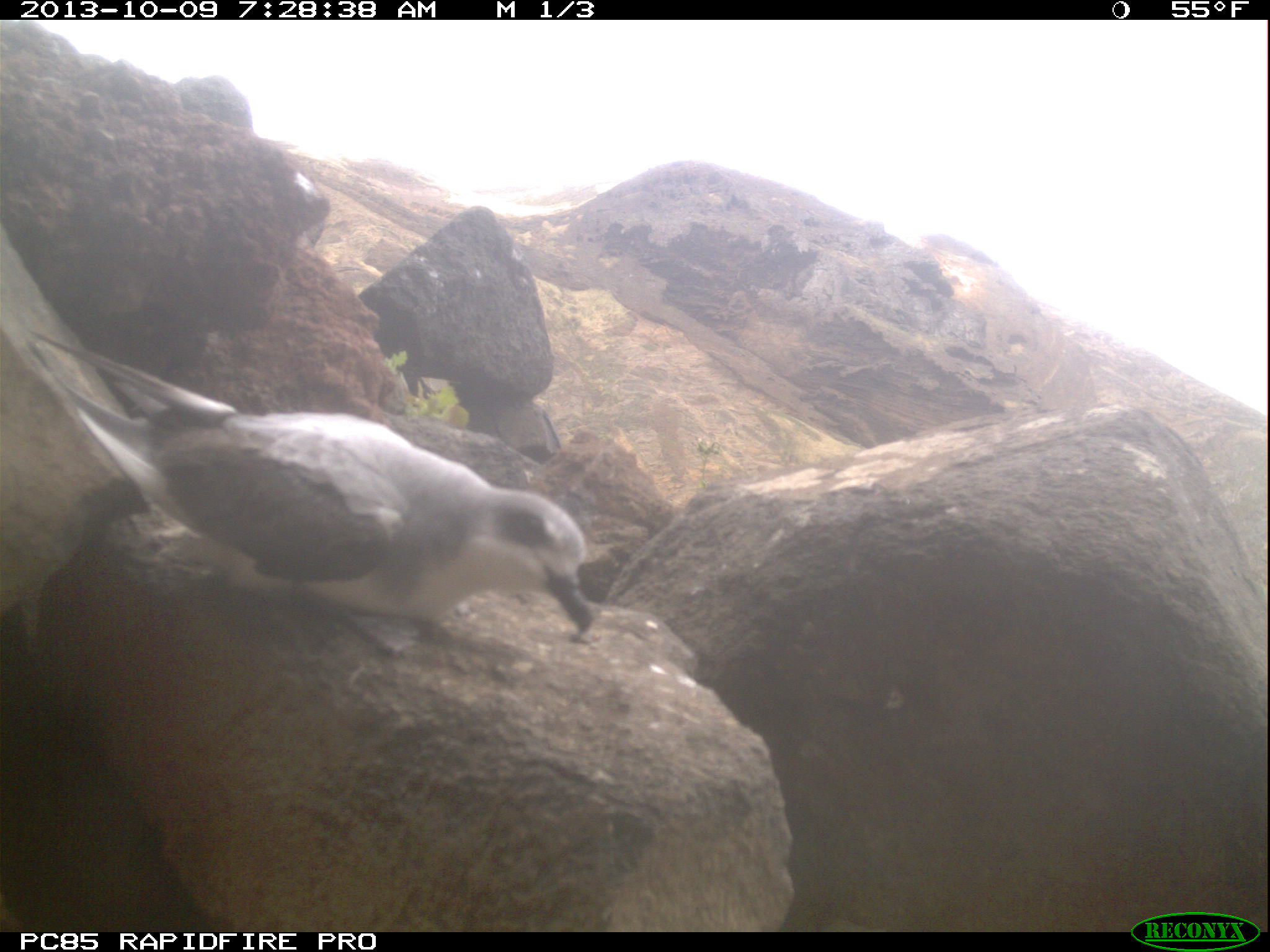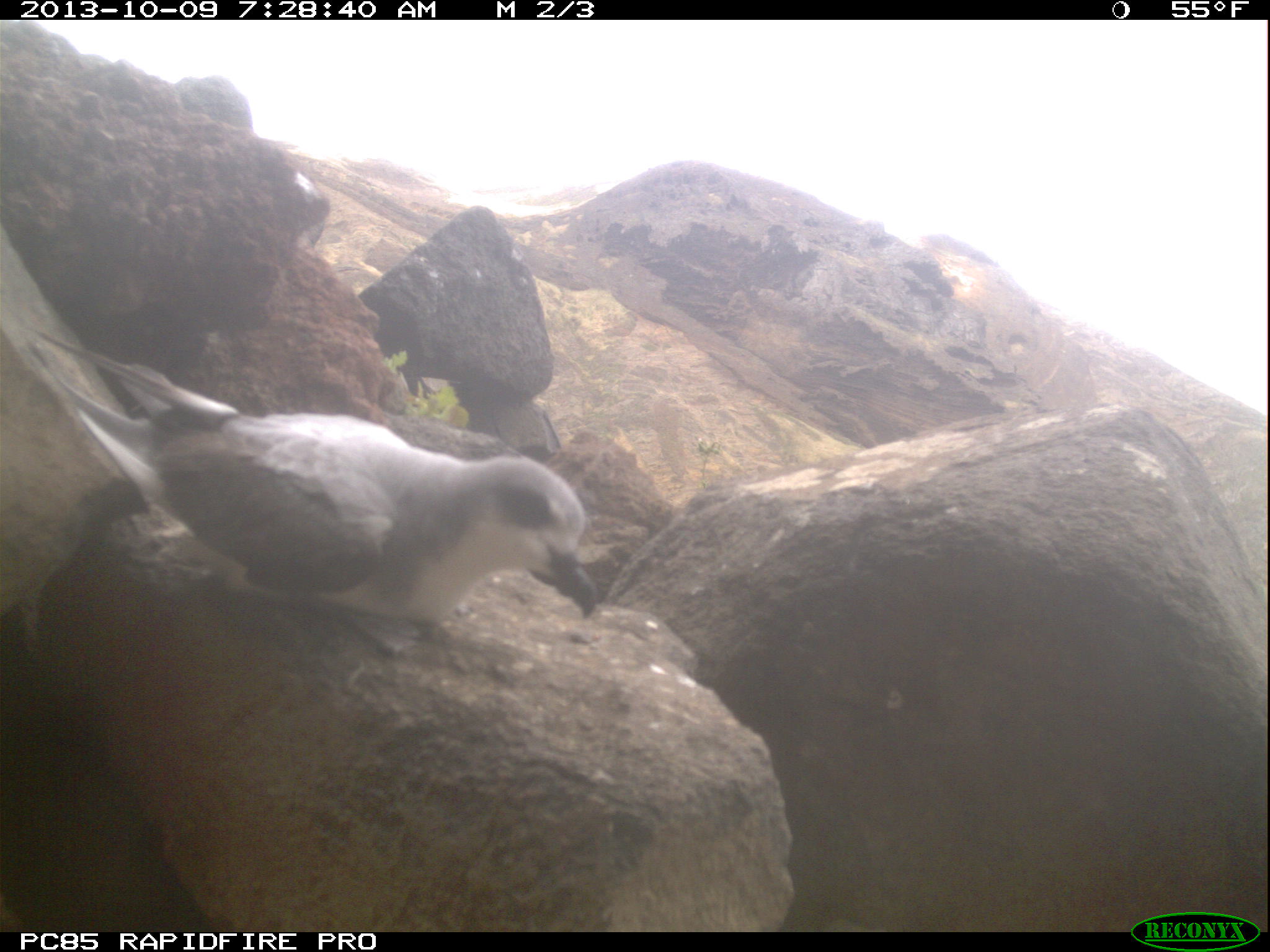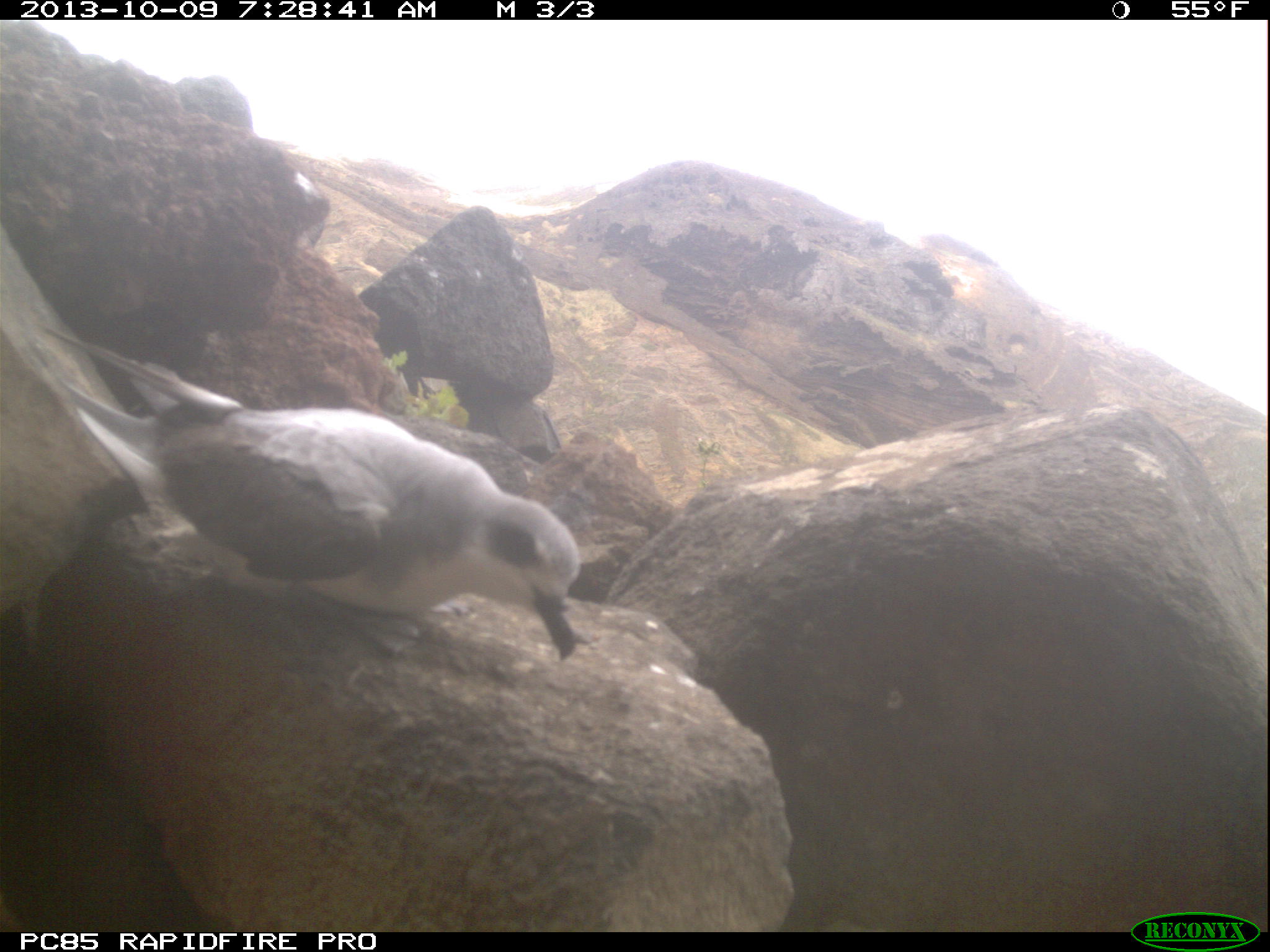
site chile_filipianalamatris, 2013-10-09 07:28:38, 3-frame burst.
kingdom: Animalia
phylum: Chordata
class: Aves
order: Procellariiformes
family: Procellariidae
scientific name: Procellariidae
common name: petrel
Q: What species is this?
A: Petrel (Procellariidae).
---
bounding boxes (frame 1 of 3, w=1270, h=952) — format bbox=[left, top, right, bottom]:
petrel: bbox=[36, 296, 618, 684]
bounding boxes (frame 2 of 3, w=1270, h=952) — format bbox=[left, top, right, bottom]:
petrel: bbox=[29, 392, 610, 641]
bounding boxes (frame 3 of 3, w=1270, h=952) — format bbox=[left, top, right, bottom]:
petrel: bbox=[40, 359, 616, 722]